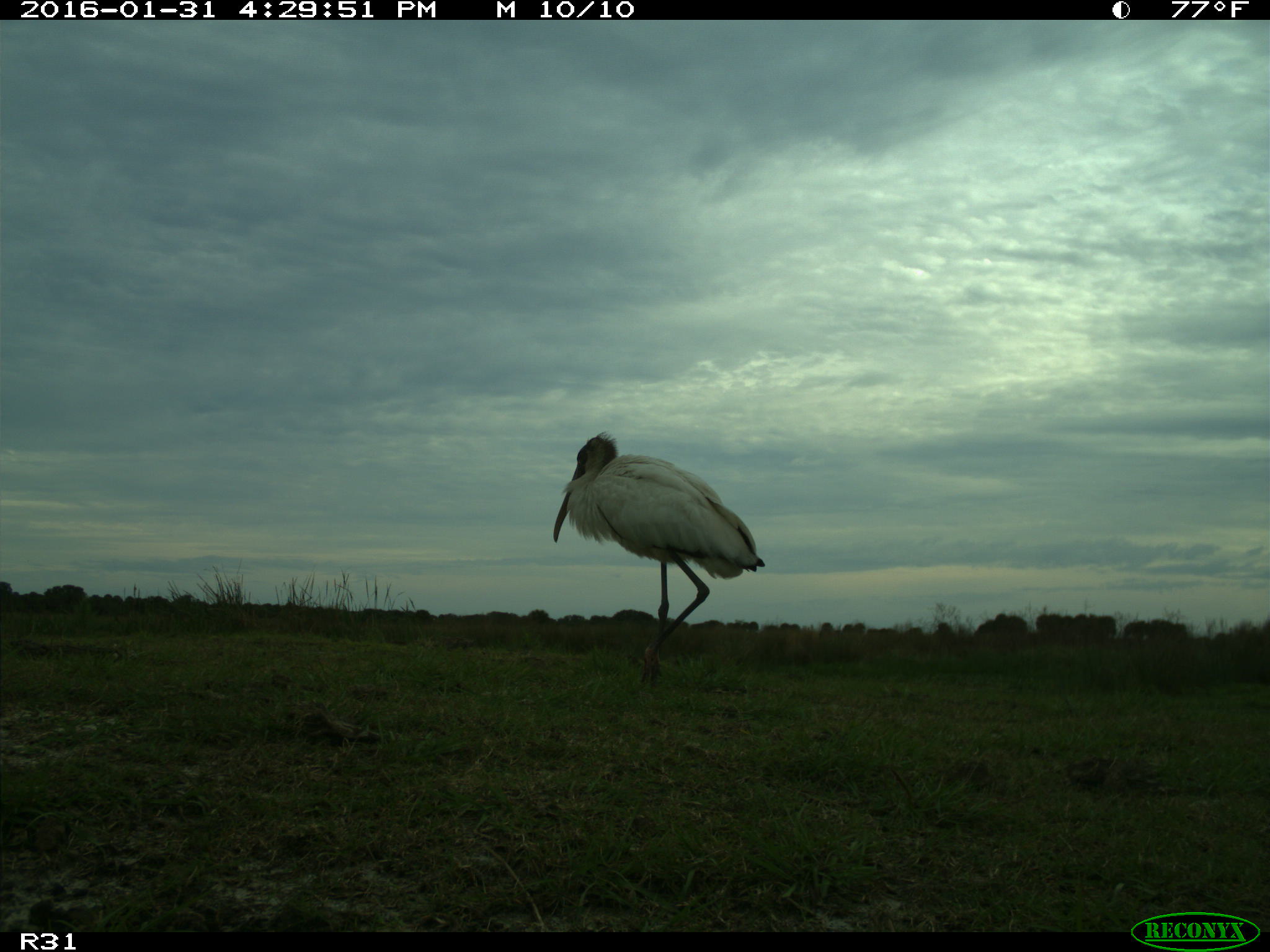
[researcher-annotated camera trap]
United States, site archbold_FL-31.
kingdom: Animalia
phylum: Chordata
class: Aves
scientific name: Aves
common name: birds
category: unidentified bird